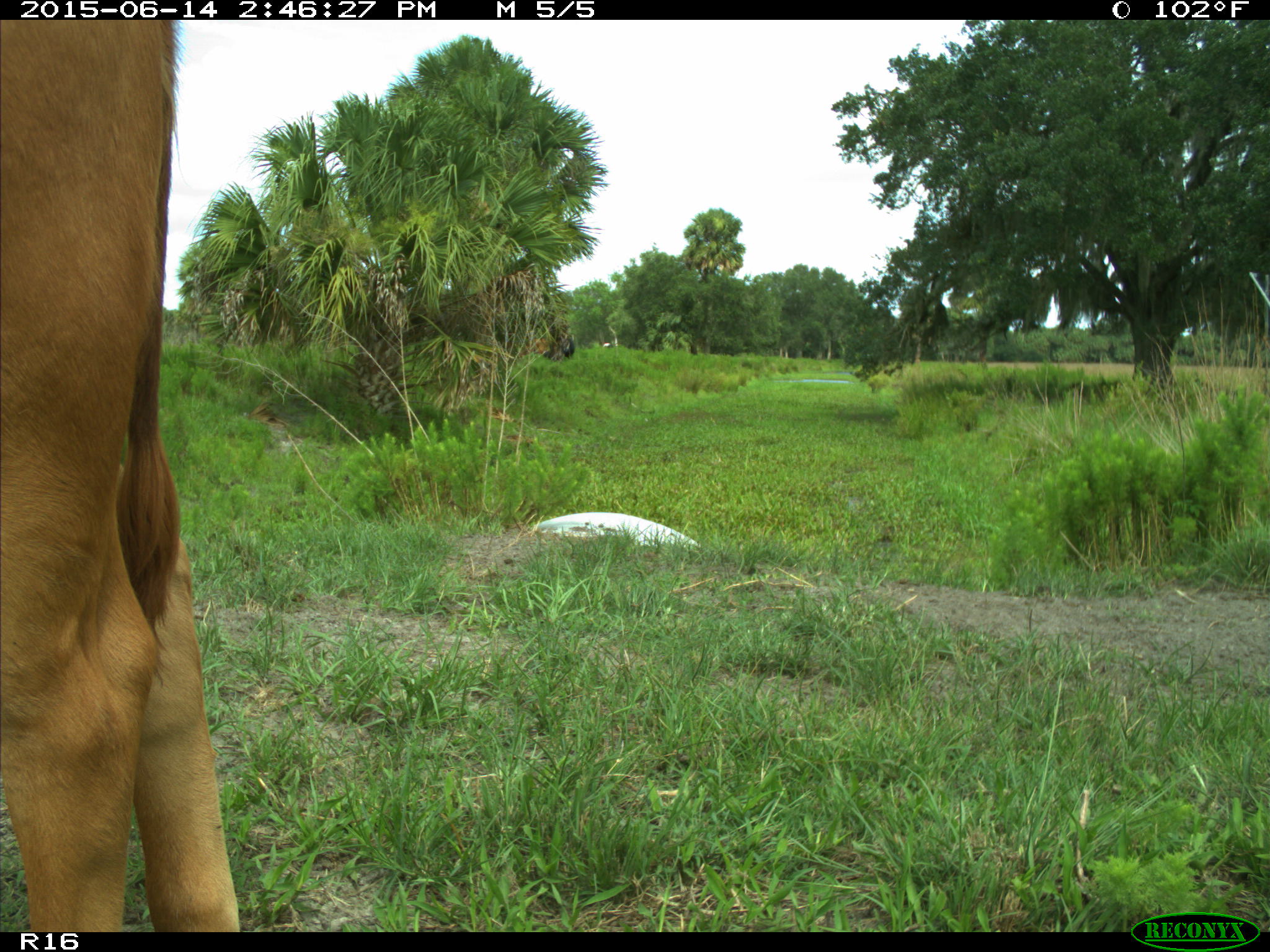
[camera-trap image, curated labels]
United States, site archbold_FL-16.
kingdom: Animalia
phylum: Chordata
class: Mammalia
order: Artiodactyla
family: Bovidae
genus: Bos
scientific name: Bos taurus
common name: domestic cow